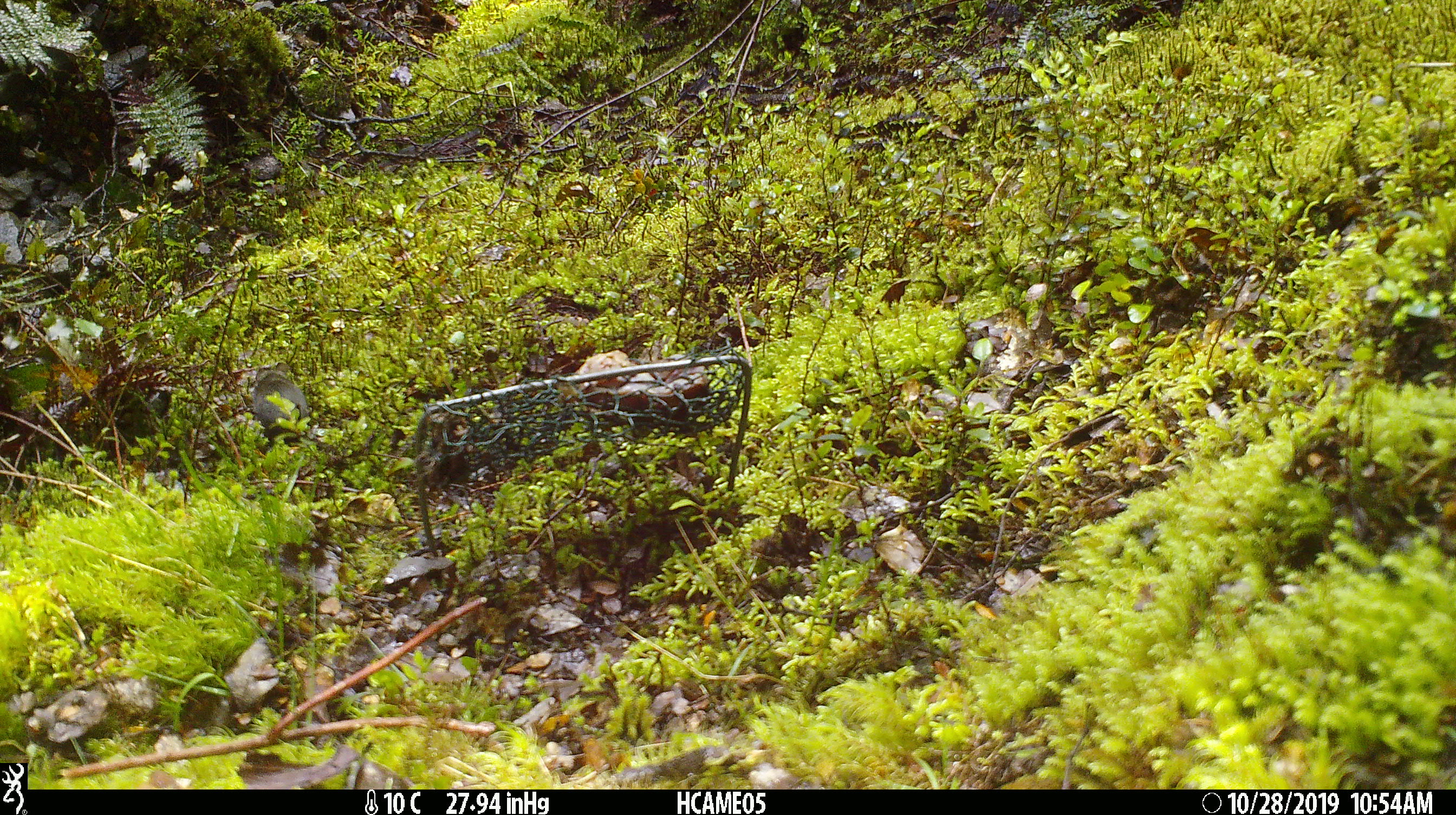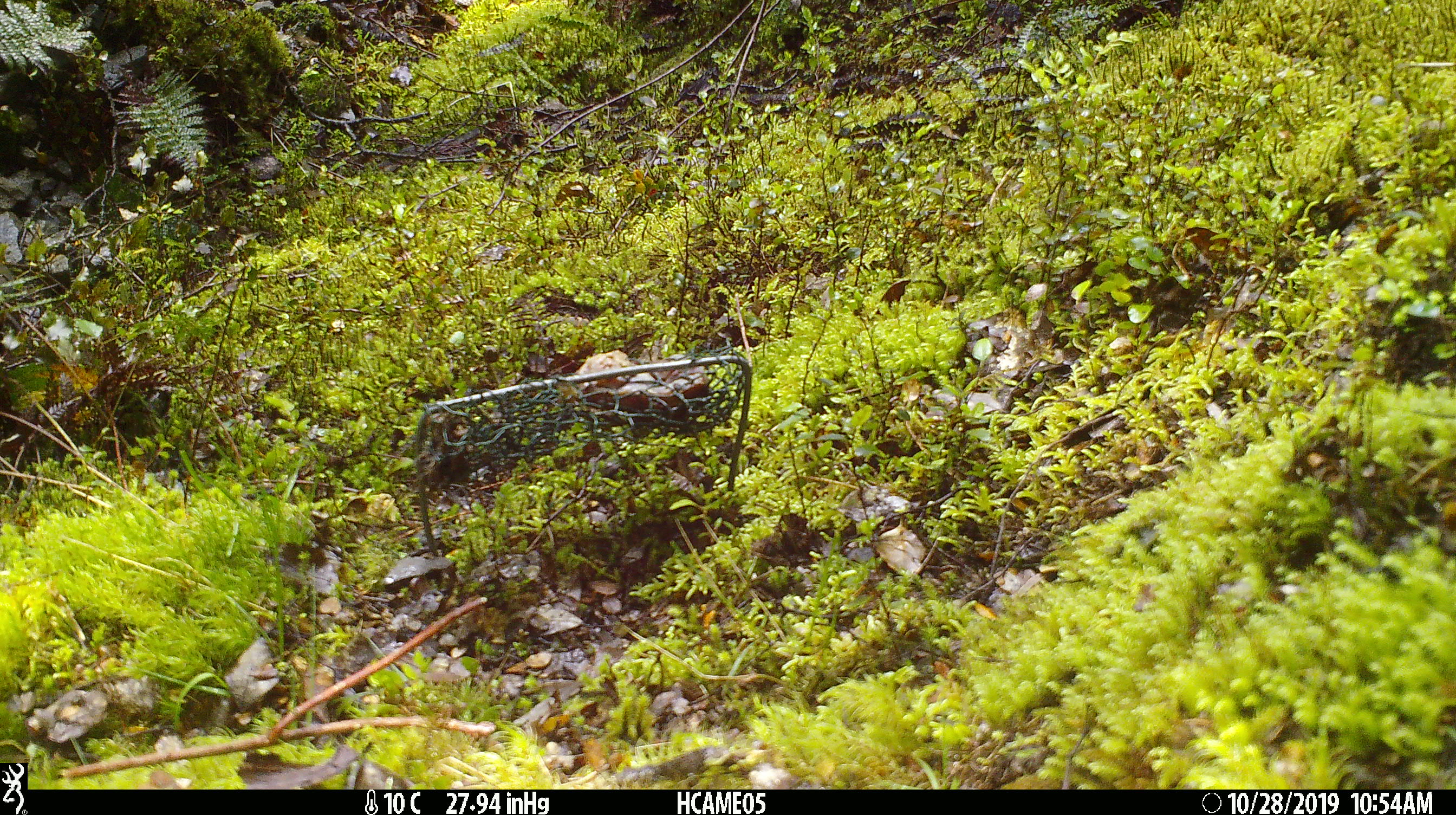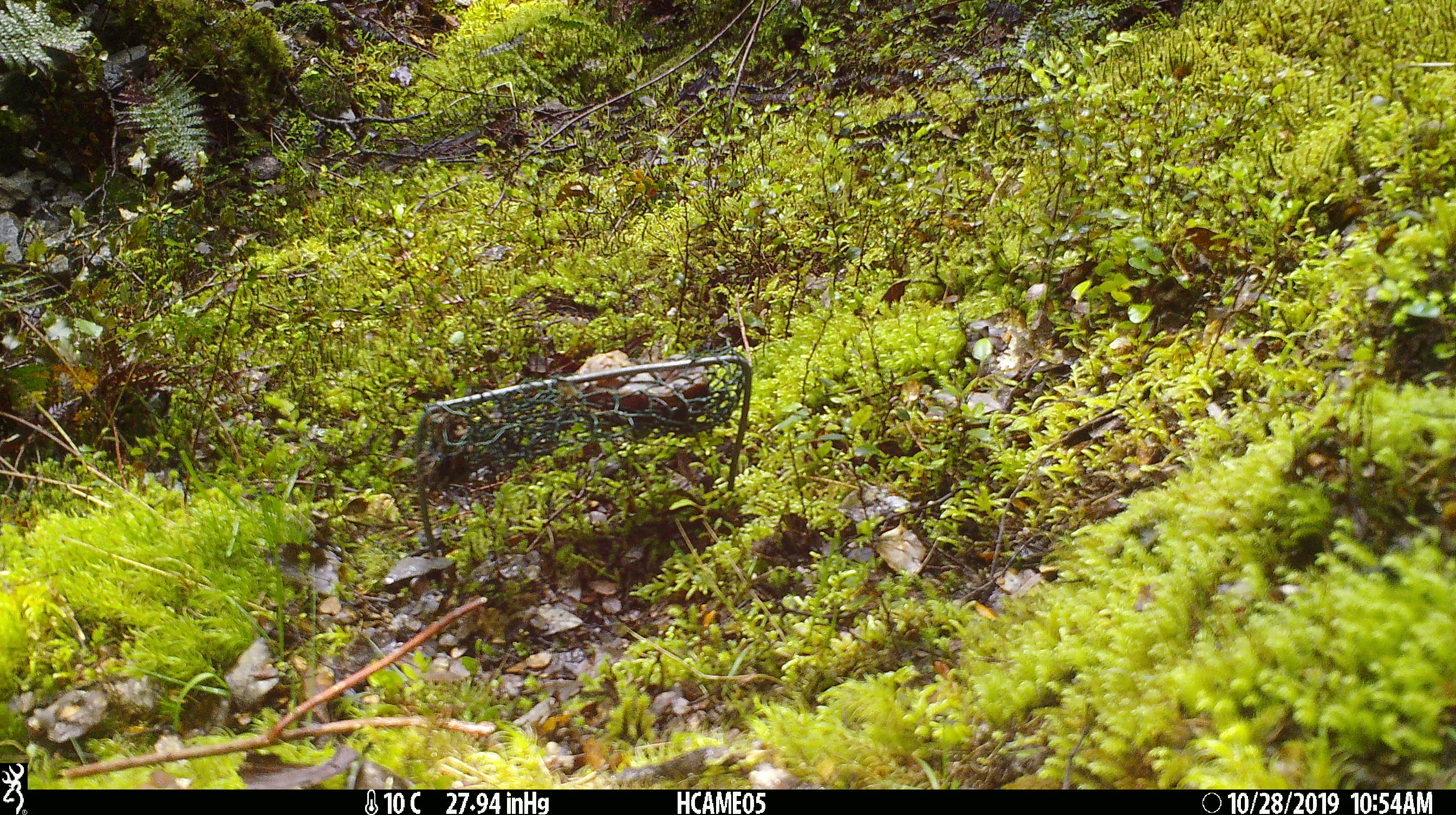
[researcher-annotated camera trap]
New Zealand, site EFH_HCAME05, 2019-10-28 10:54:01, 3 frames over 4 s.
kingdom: Animalia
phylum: Chordata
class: Mammalia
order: Rodentia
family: Muridae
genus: Mus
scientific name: Mus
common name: mouse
Mouse (Mus).